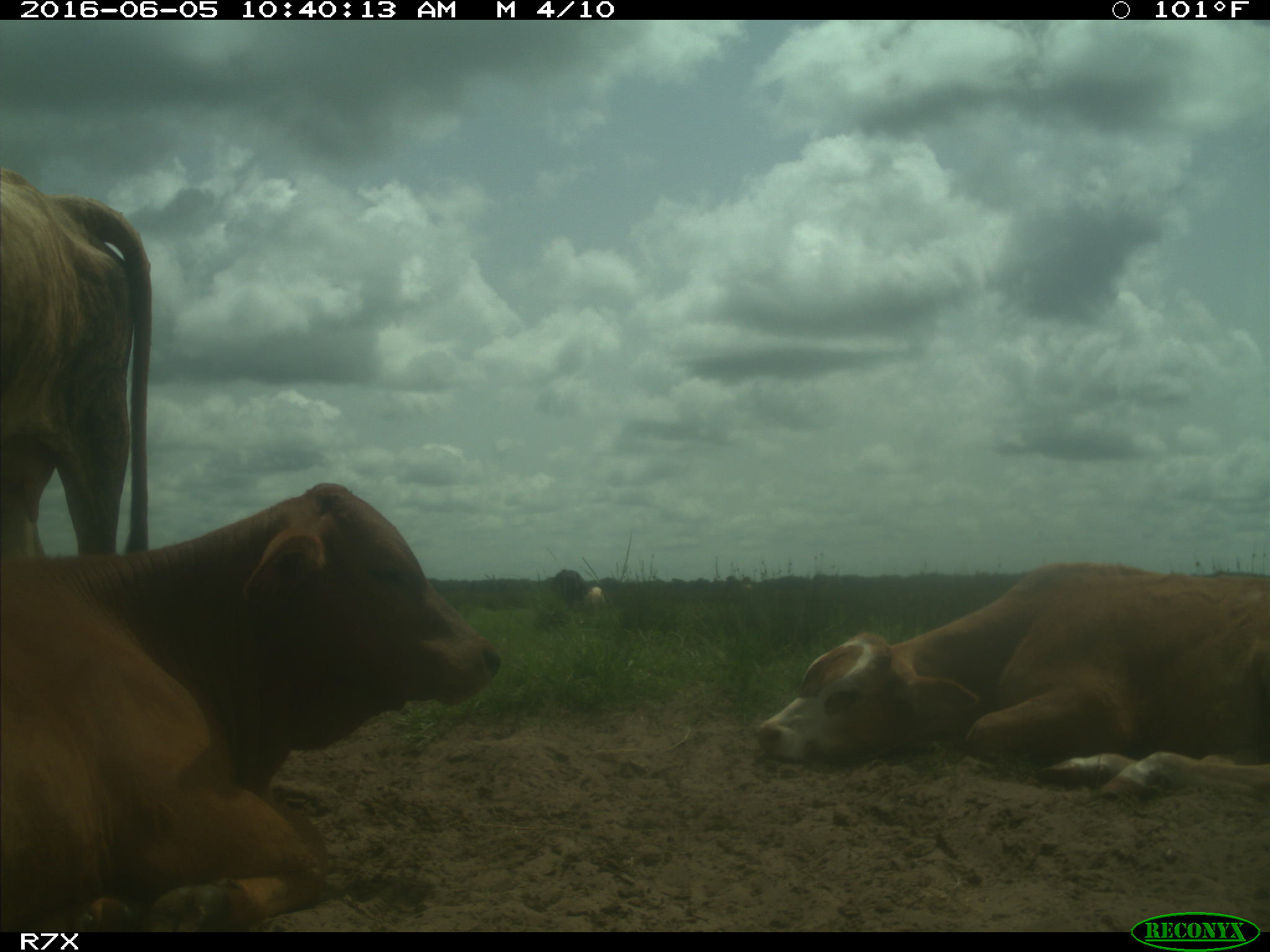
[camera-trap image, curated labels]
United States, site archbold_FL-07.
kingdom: Animalia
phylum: Chordata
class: Mammalia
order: Artiodactyla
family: Bovidae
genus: Bos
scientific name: Bos taurus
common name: domestic cow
Bos taurus (domestic cow).